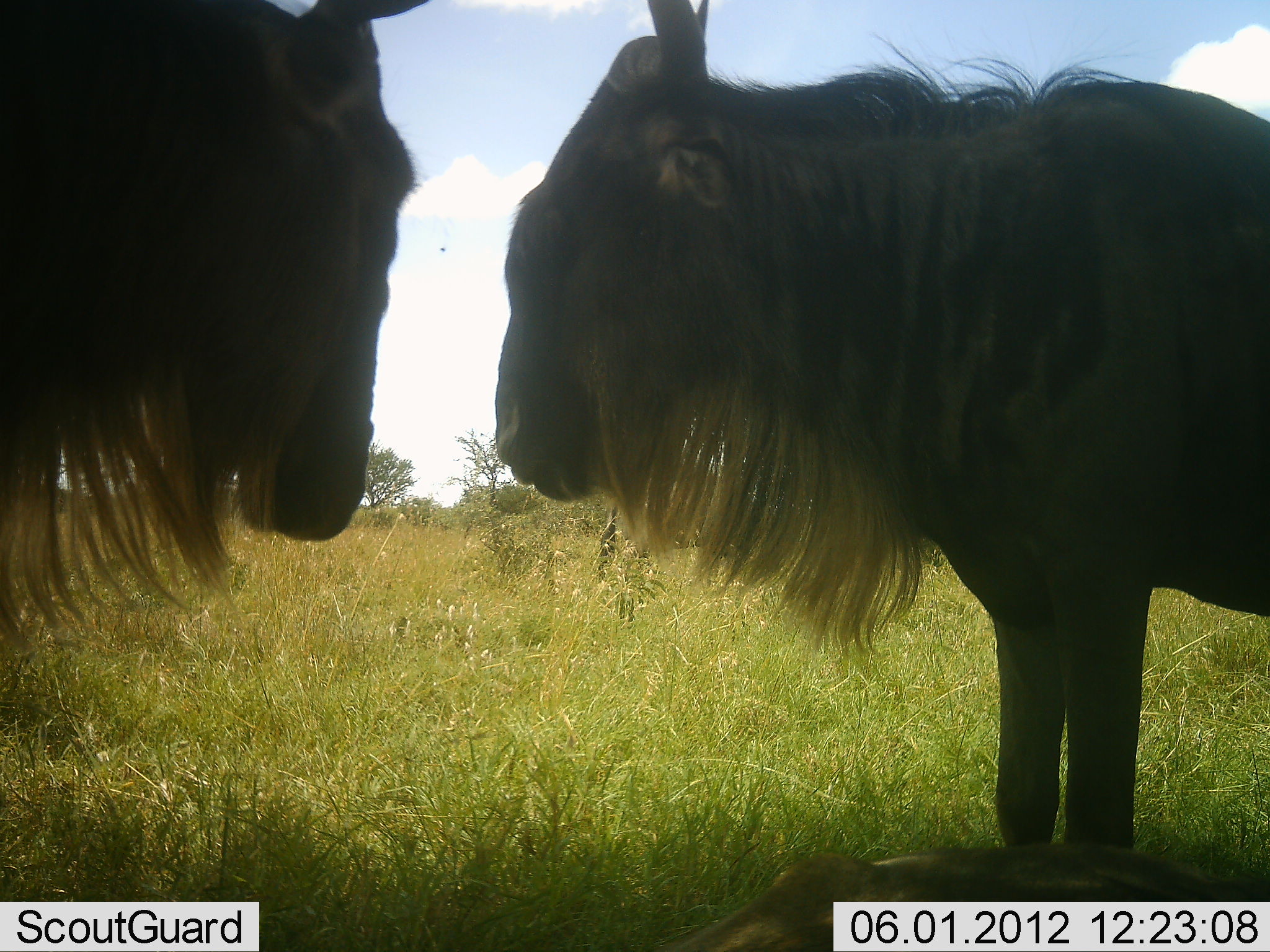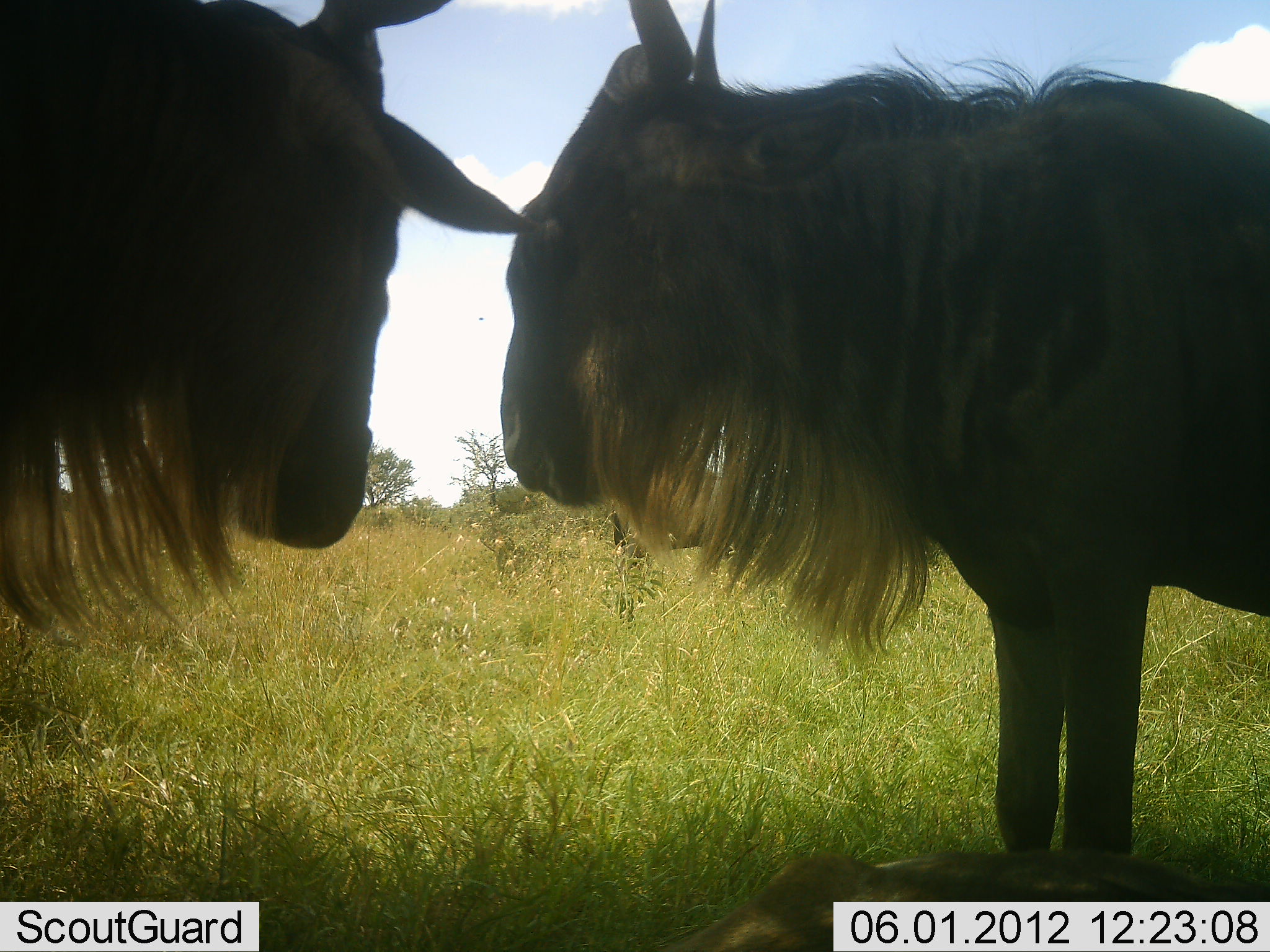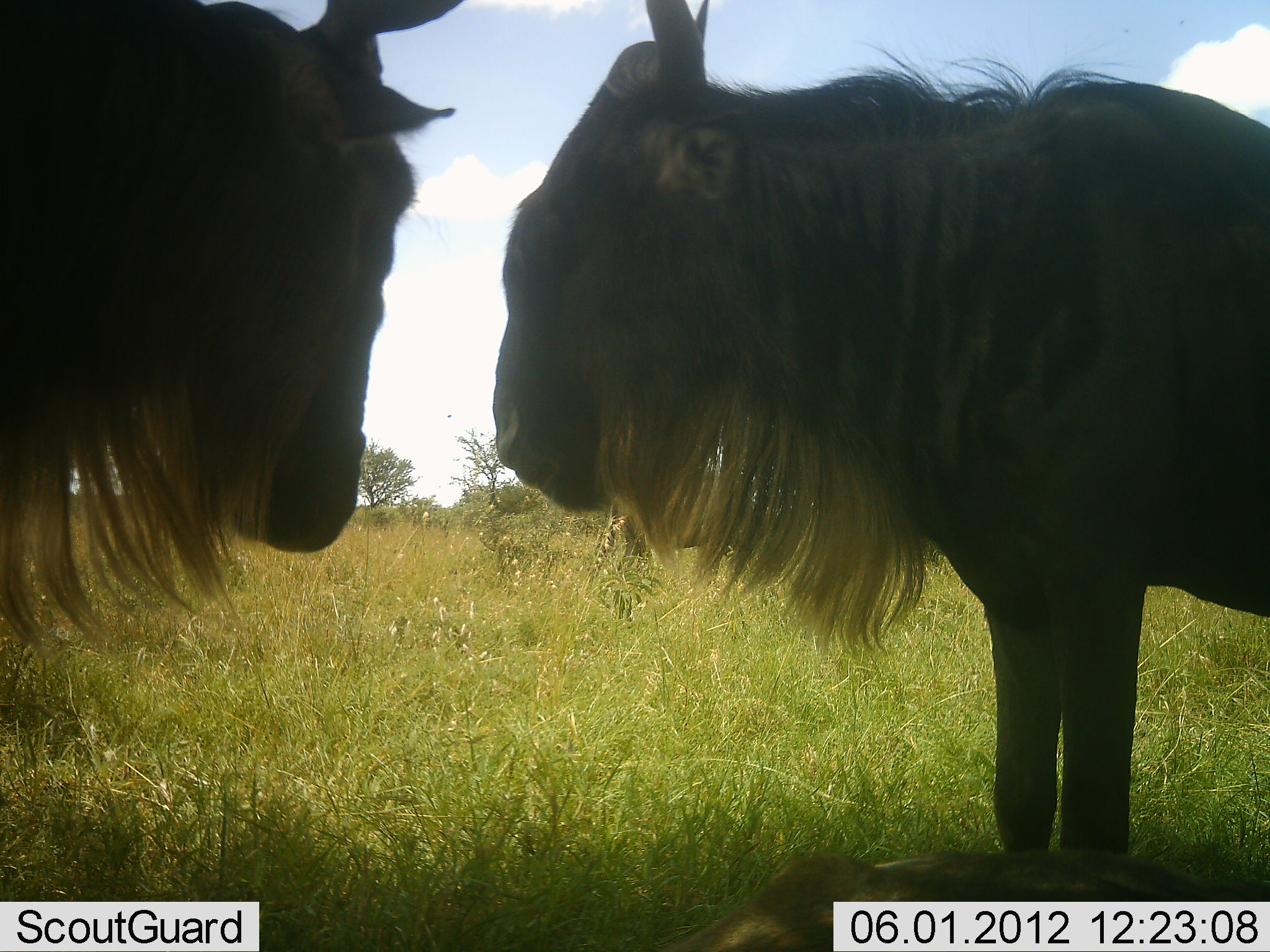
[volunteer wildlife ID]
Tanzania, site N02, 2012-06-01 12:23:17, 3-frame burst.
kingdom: Animalia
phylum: Chordata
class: Mammalia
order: Artiodactyla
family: Bovidae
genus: Connochaetes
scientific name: Connochaetes taurinus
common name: blue wildebeest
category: wildebeest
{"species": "wildebeest (blue wildebeest) (Connochaetes taurinus)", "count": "2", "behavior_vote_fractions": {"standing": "90%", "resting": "10%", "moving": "0%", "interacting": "20%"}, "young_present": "0%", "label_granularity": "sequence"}